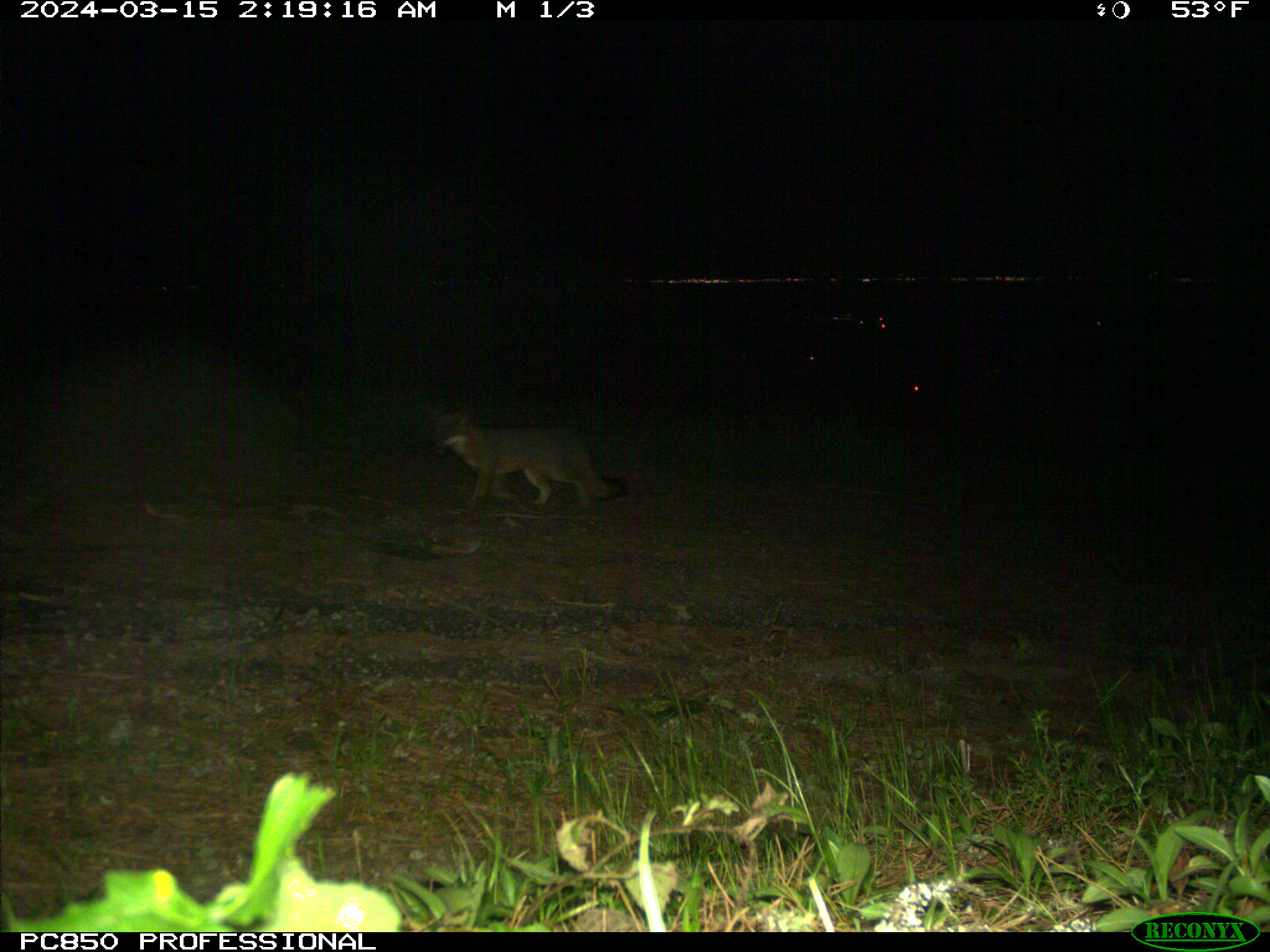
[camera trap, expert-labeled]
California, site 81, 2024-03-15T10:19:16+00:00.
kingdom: Animalia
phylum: Chordata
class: Mammalia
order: Carnivora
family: Canidae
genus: Urocyon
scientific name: Urocyon cinereoargenteus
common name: gray fox